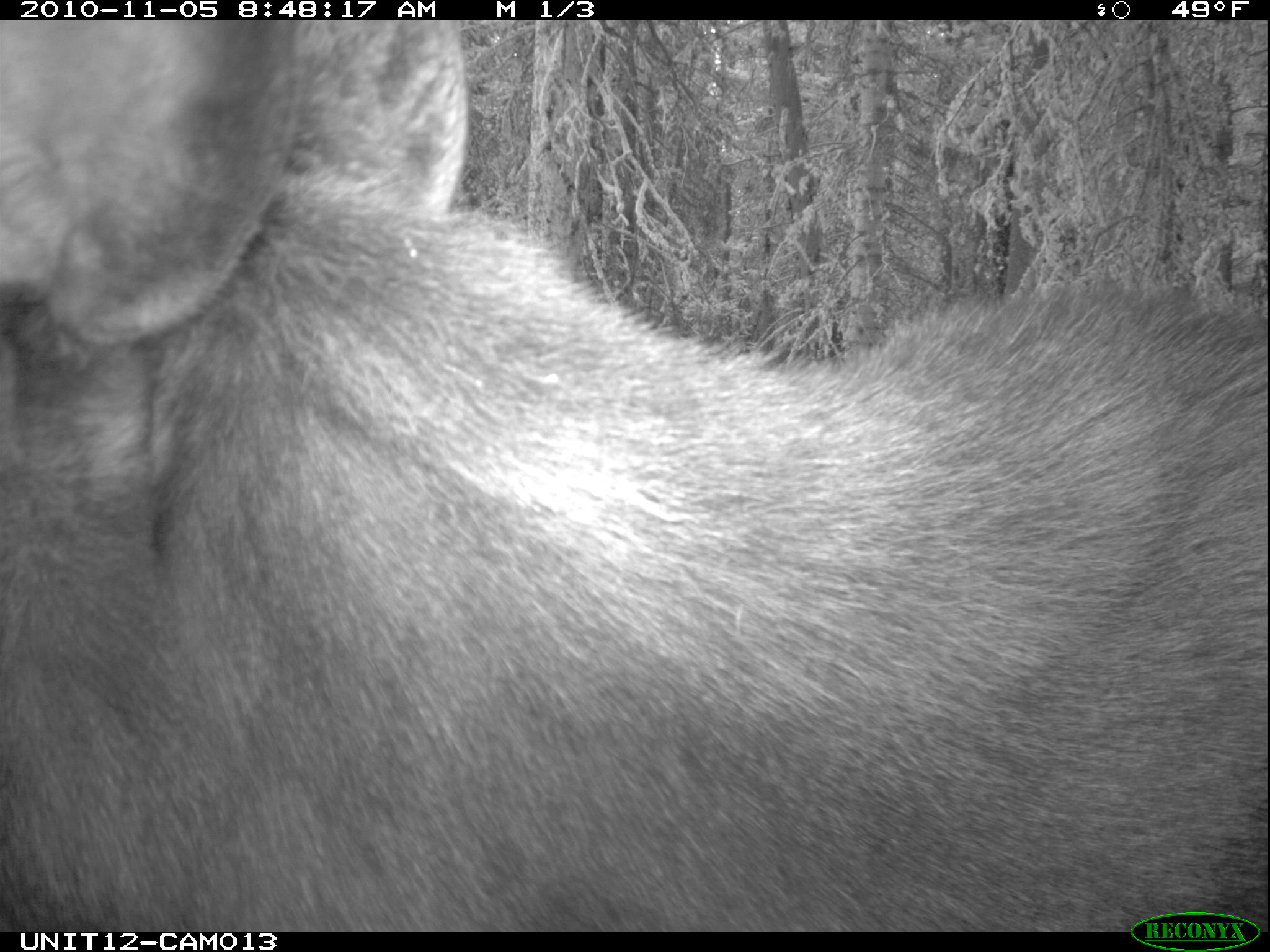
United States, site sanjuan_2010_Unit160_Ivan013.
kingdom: Animalia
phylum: Chordata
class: Mammalia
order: Artiodactyla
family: Cervidae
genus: Alces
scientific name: Alces alces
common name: moose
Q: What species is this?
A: Alces alces (moose).